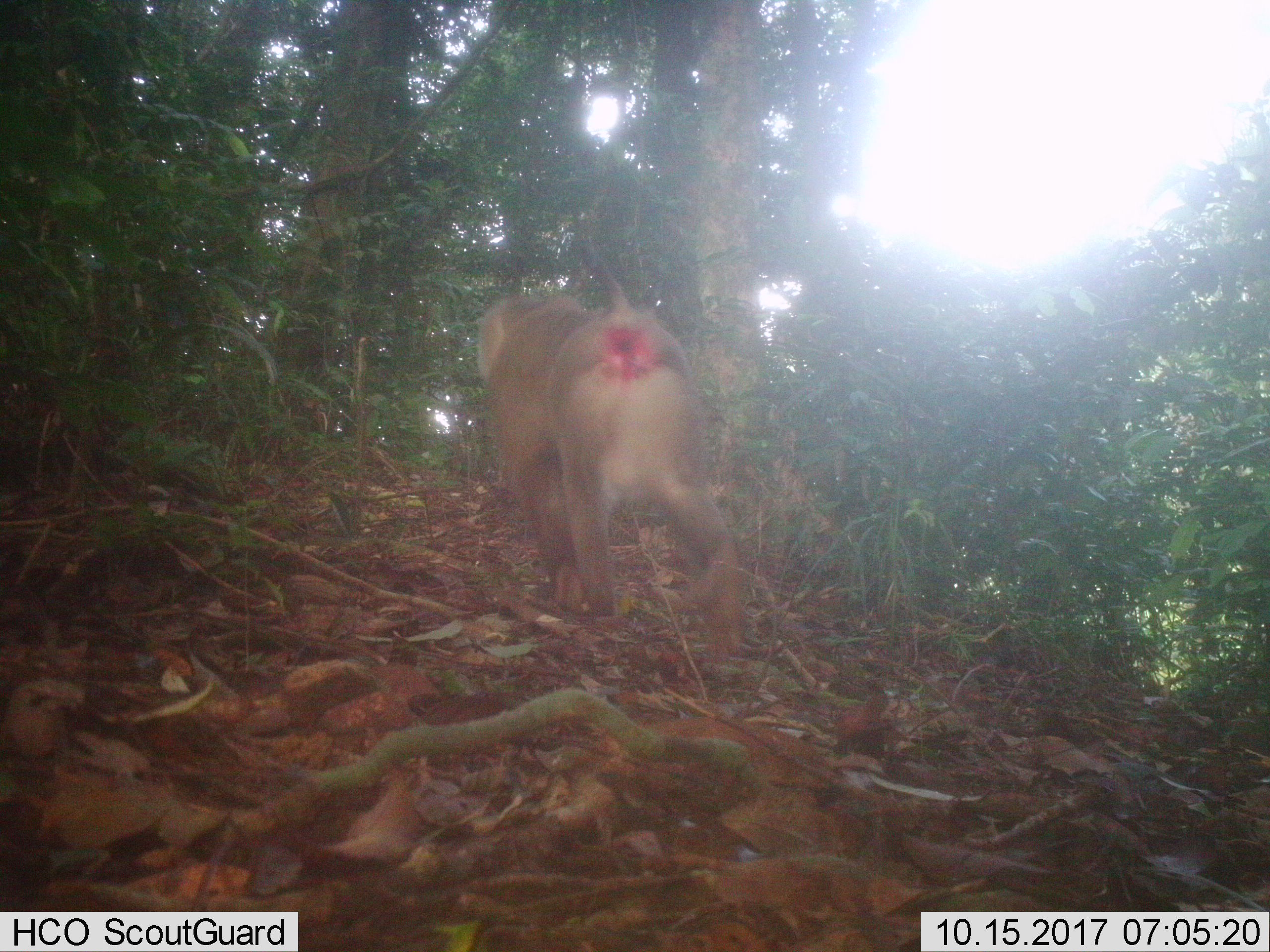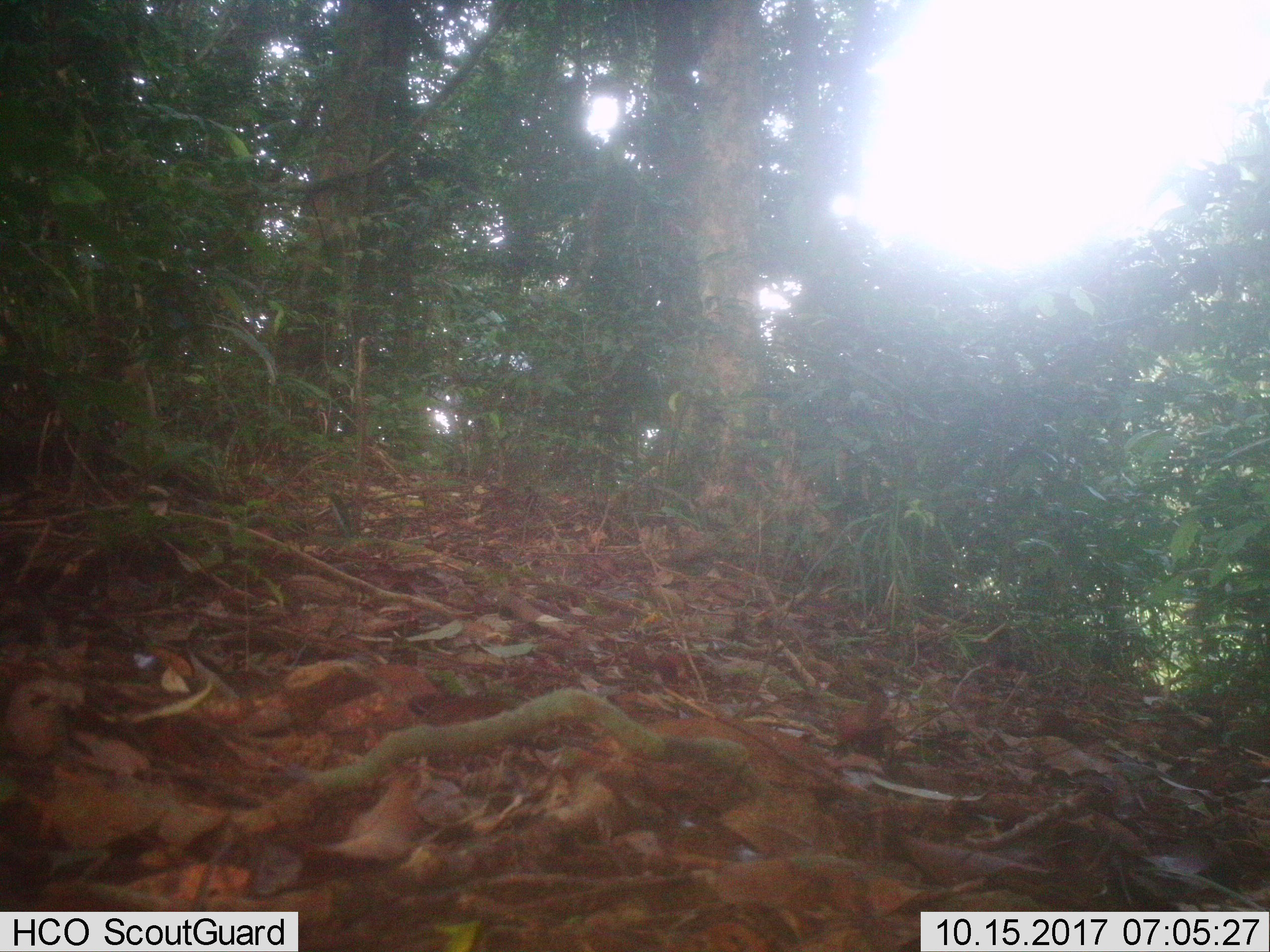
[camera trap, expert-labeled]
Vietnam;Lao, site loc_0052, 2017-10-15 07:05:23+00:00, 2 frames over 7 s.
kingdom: Animalia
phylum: Chordata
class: Mammalia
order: Primates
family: Cercopithecidae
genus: Macaca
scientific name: Macaca nemestrina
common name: pig-tailed macaque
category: pig tailed macaque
Pig tailed macaque (pig-tailed macaque) (Macaca nemestrina). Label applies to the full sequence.